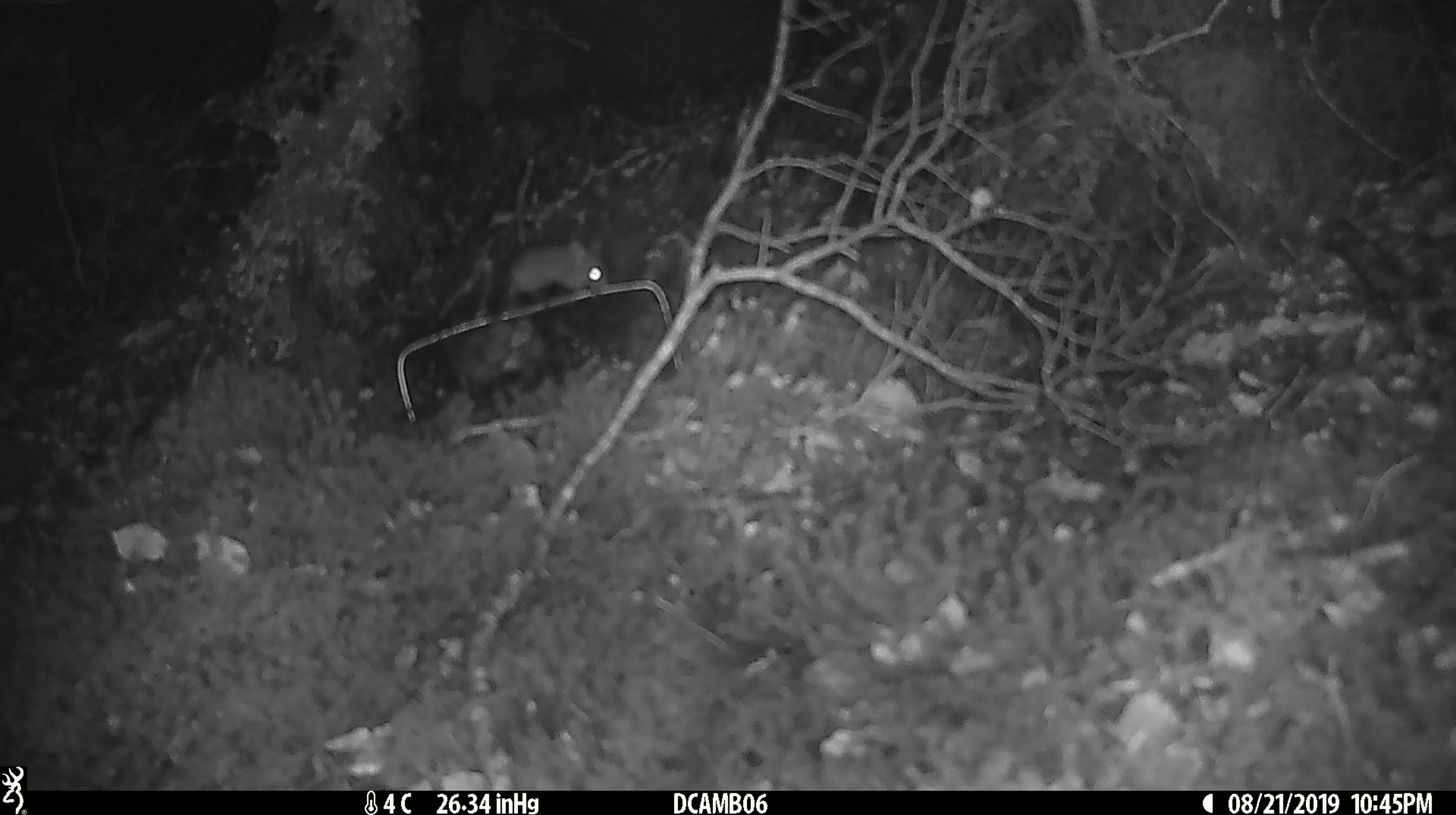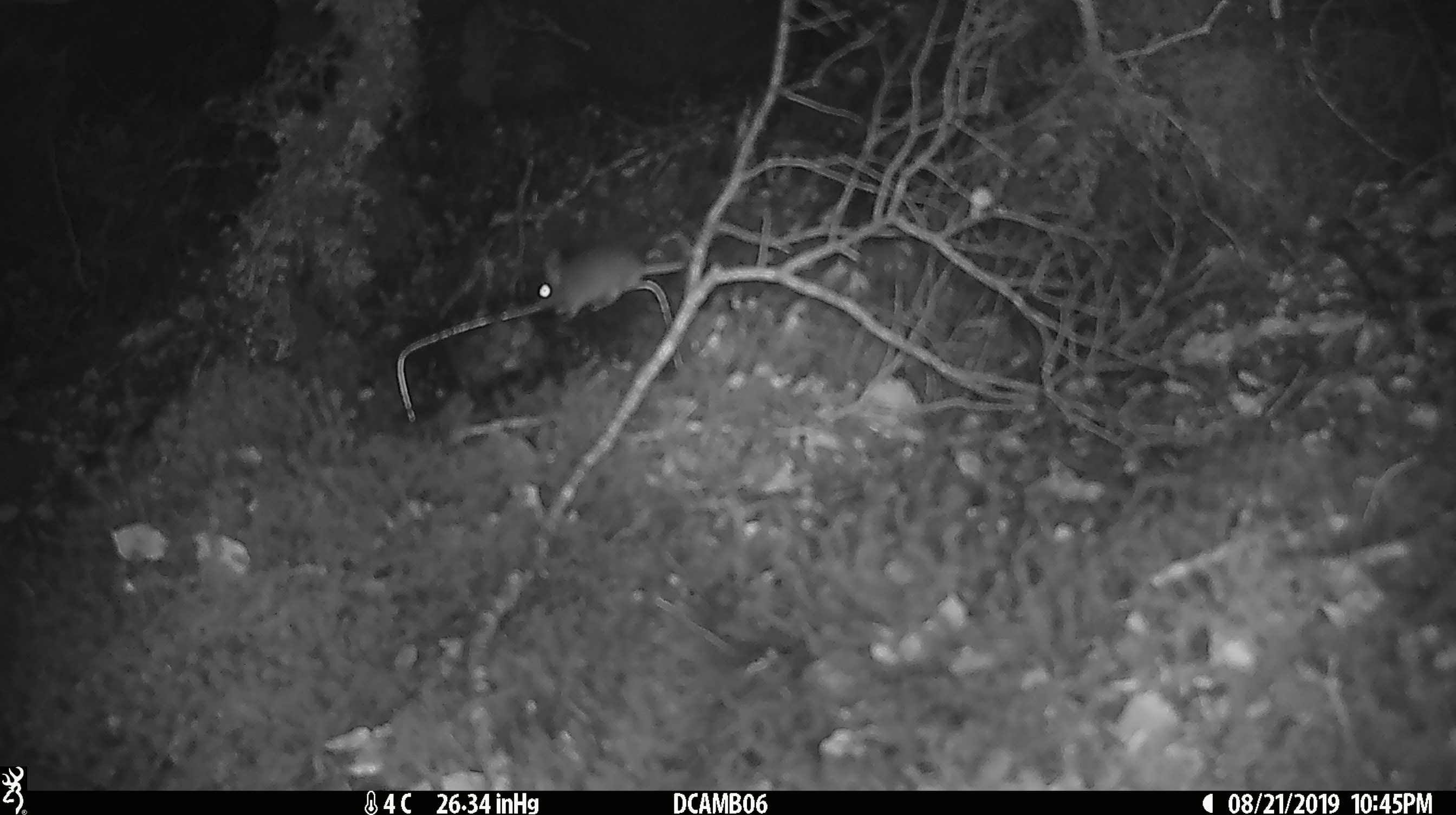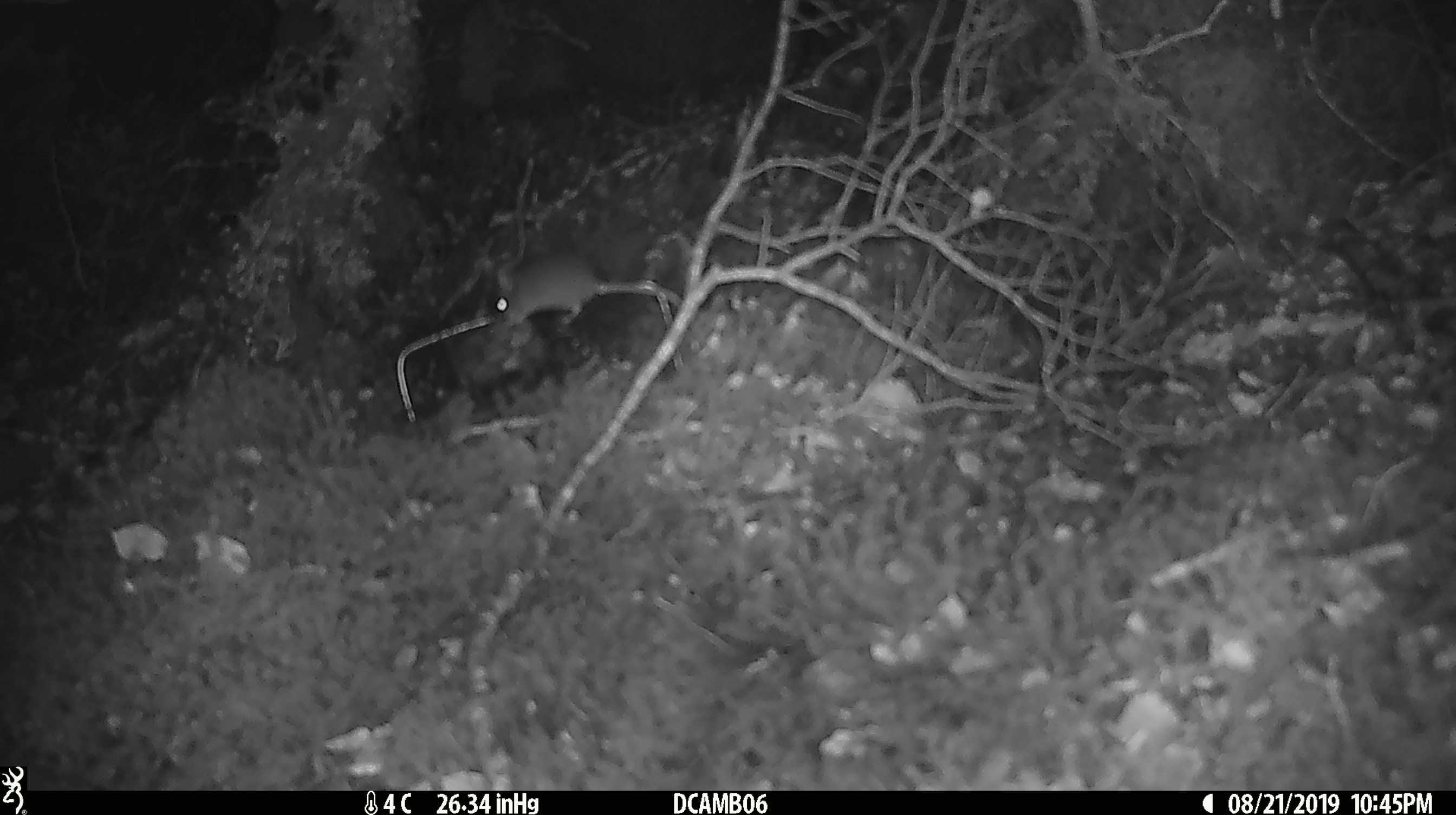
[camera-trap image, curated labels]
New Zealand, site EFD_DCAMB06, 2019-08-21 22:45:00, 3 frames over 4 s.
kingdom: Animalia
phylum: Chordata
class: Mammalia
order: Rodentia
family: Muridae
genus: Mus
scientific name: Mus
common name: mouse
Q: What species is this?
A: Mouse (Mus).